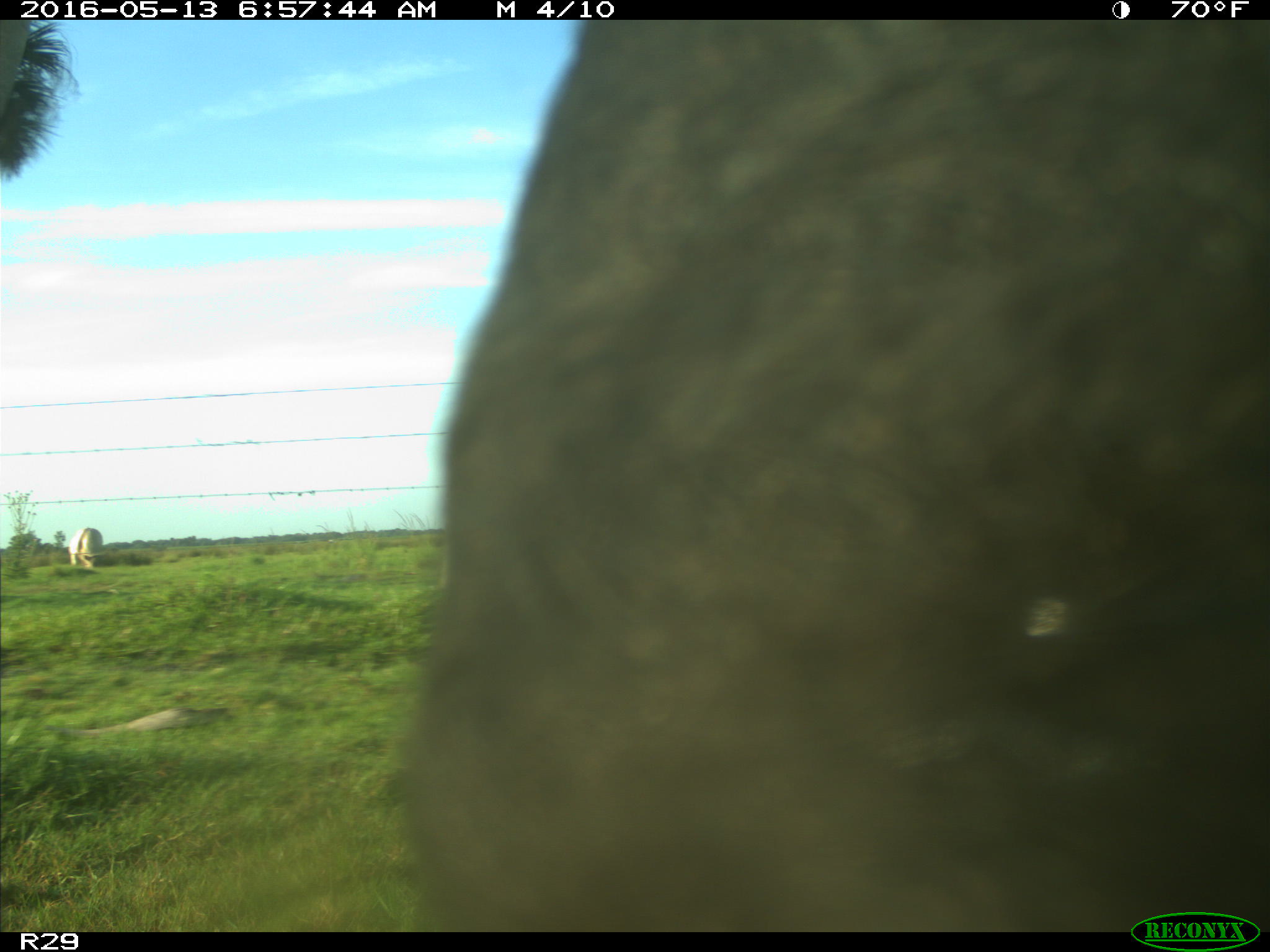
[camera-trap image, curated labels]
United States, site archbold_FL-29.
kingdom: Animalia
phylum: Chordata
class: Mammalia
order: Artiodactyla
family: Bovidae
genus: Bos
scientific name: Bos taurus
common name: domestic cow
Bos taurus (domestic cow).